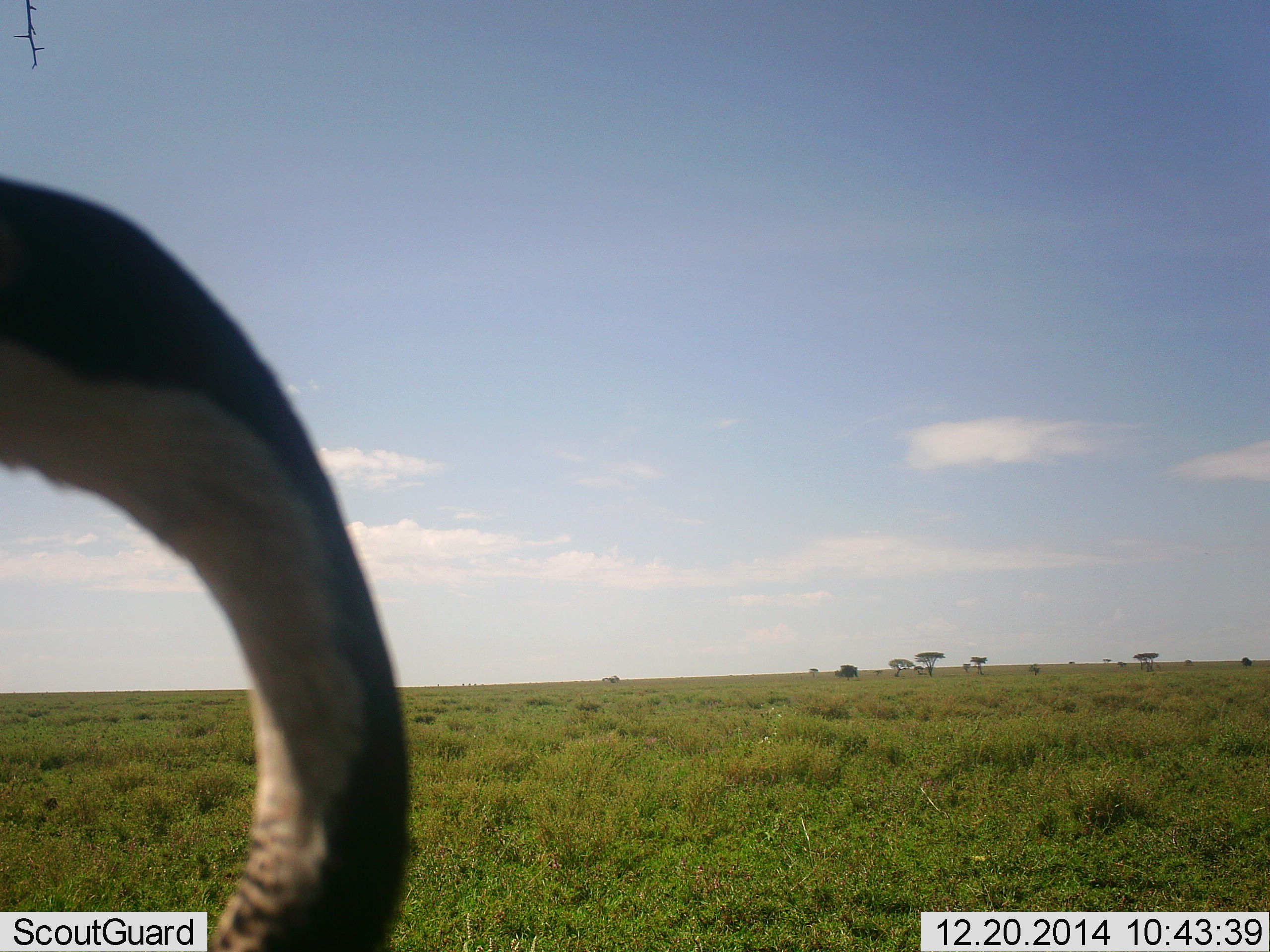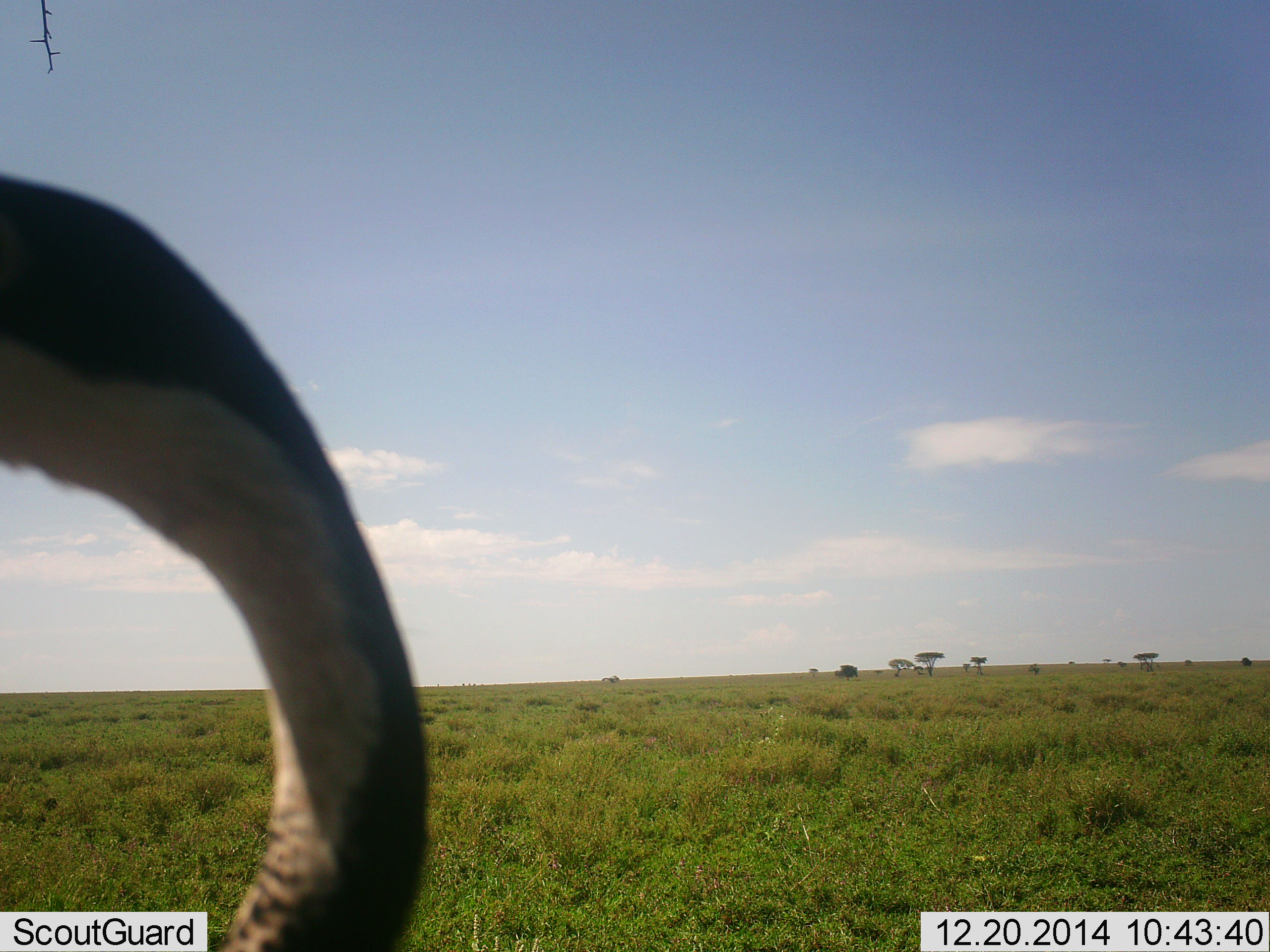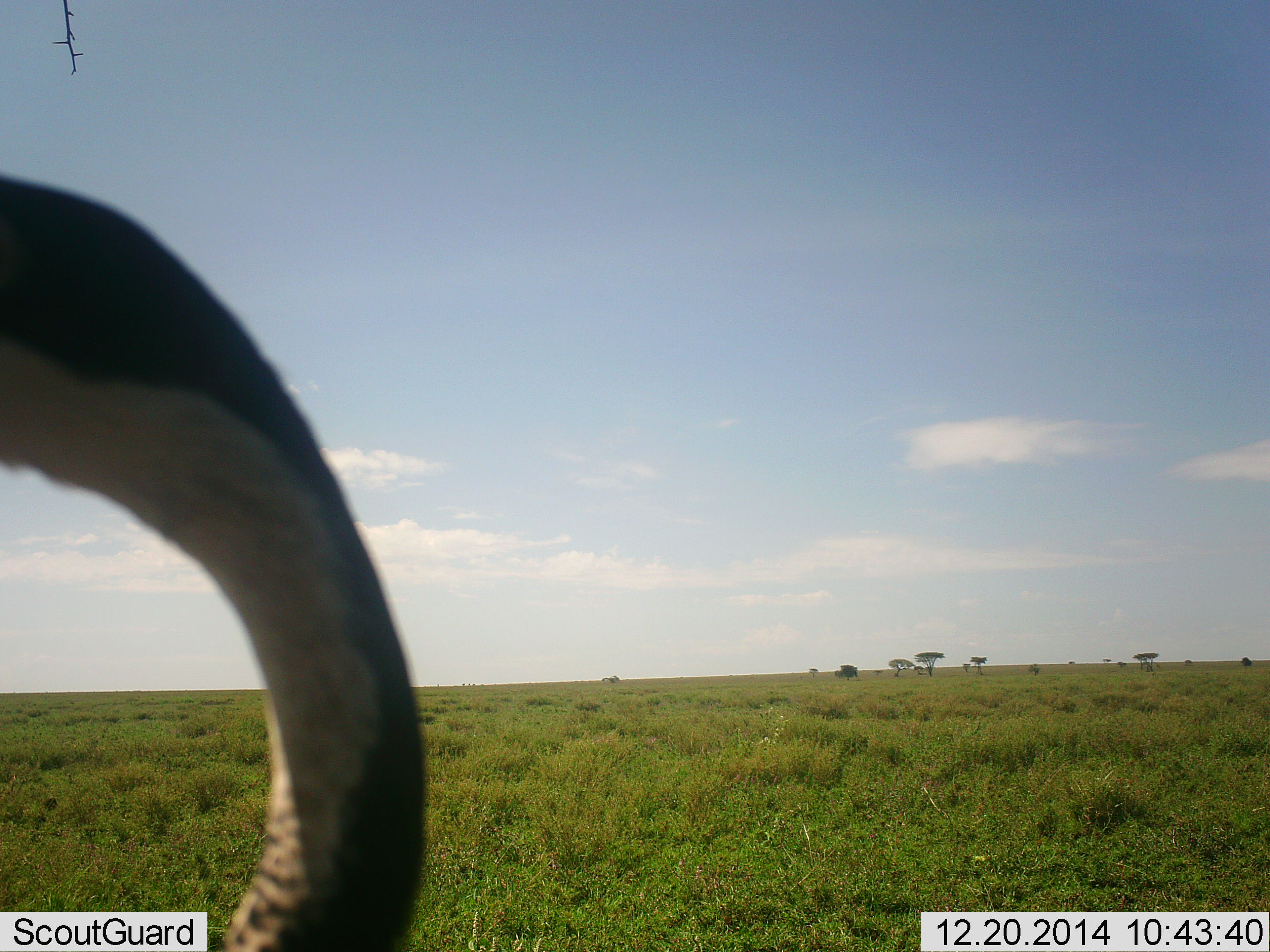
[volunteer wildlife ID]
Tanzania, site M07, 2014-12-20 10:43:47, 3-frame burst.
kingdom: Animalia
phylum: Chordata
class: Aves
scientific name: Aves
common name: bird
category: otherbird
Otherbird (bird) (Aves), count 1. Behavior (volunteer vote fractions): standing 100%, resting 0%, moving 0%, interacting 0%. Young present (vote fraction): 0%. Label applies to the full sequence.